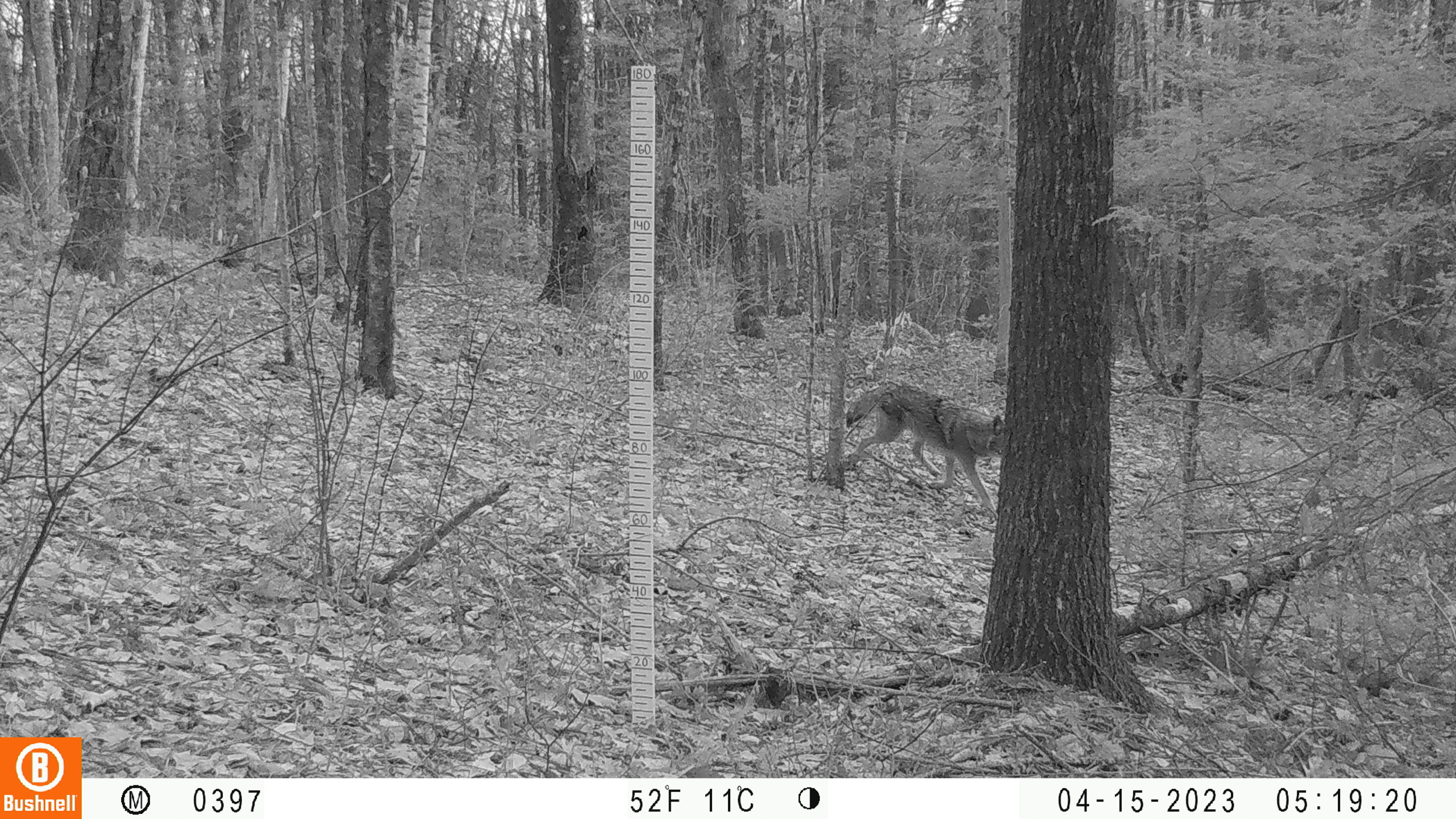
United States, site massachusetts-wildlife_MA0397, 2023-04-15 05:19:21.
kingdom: Animalia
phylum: Chordata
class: Mammalia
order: Carnivora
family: Canidae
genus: Canis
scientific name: Canis latrans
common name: coyote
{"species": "coyote (Canis latrans)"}